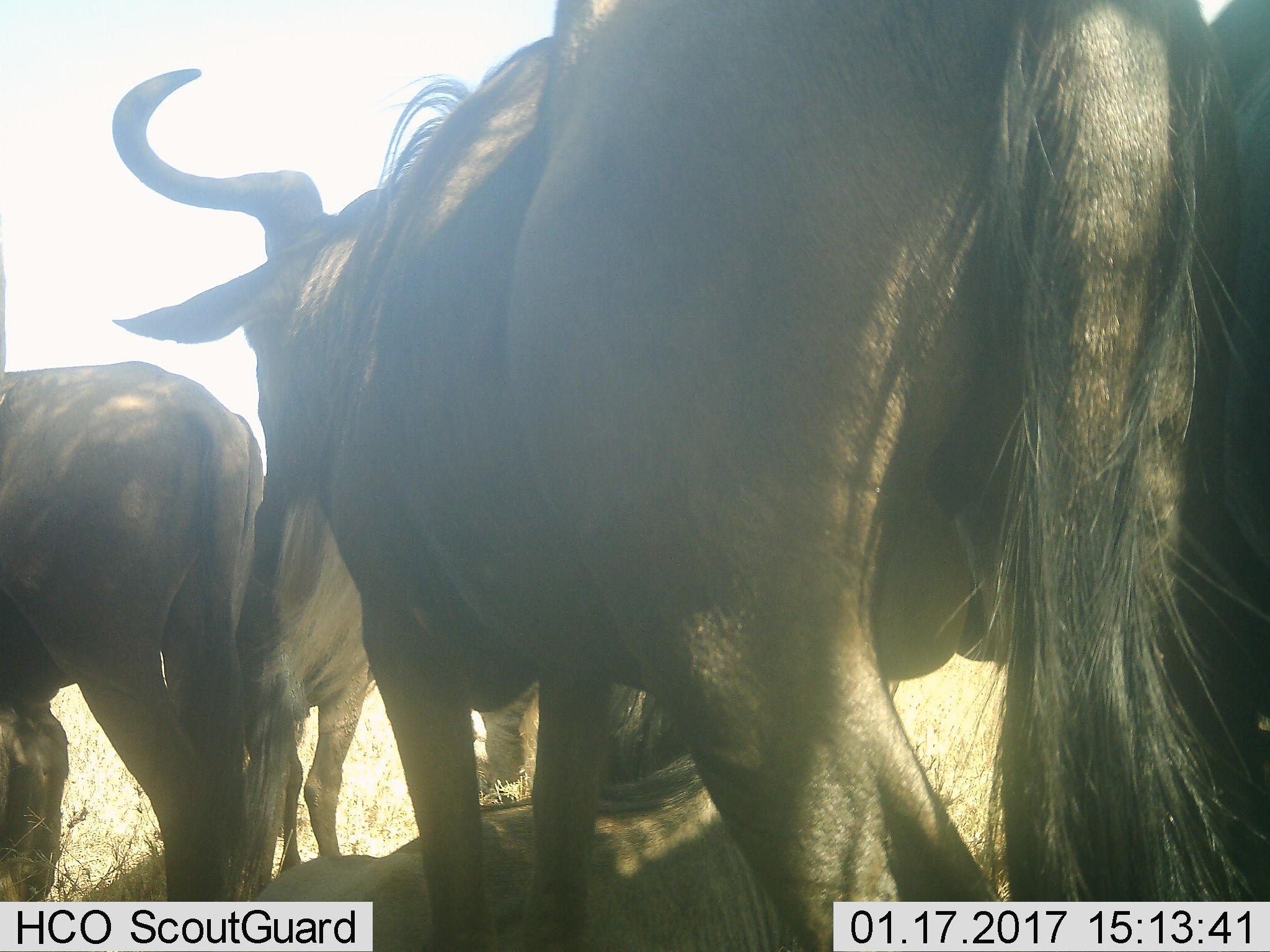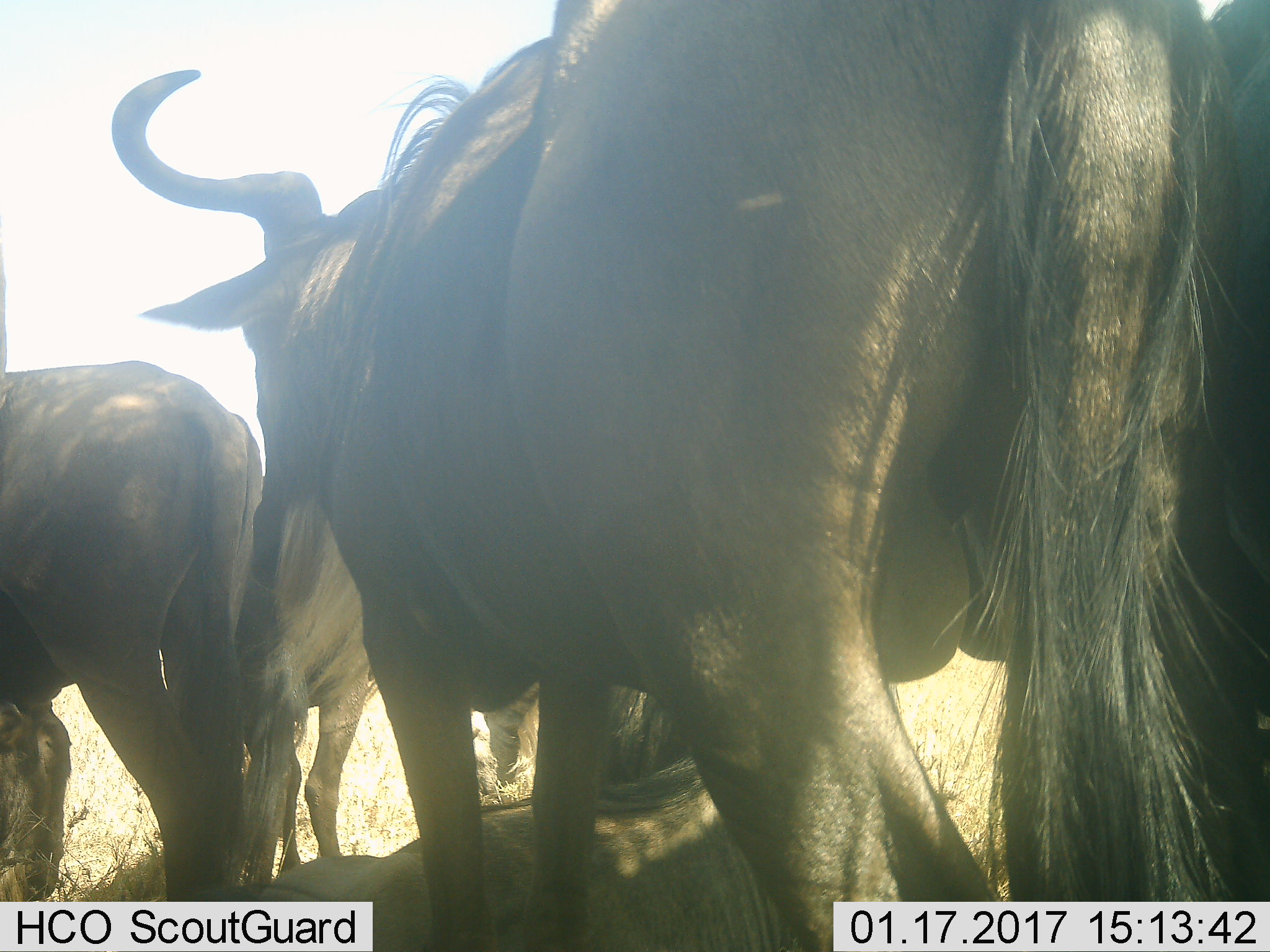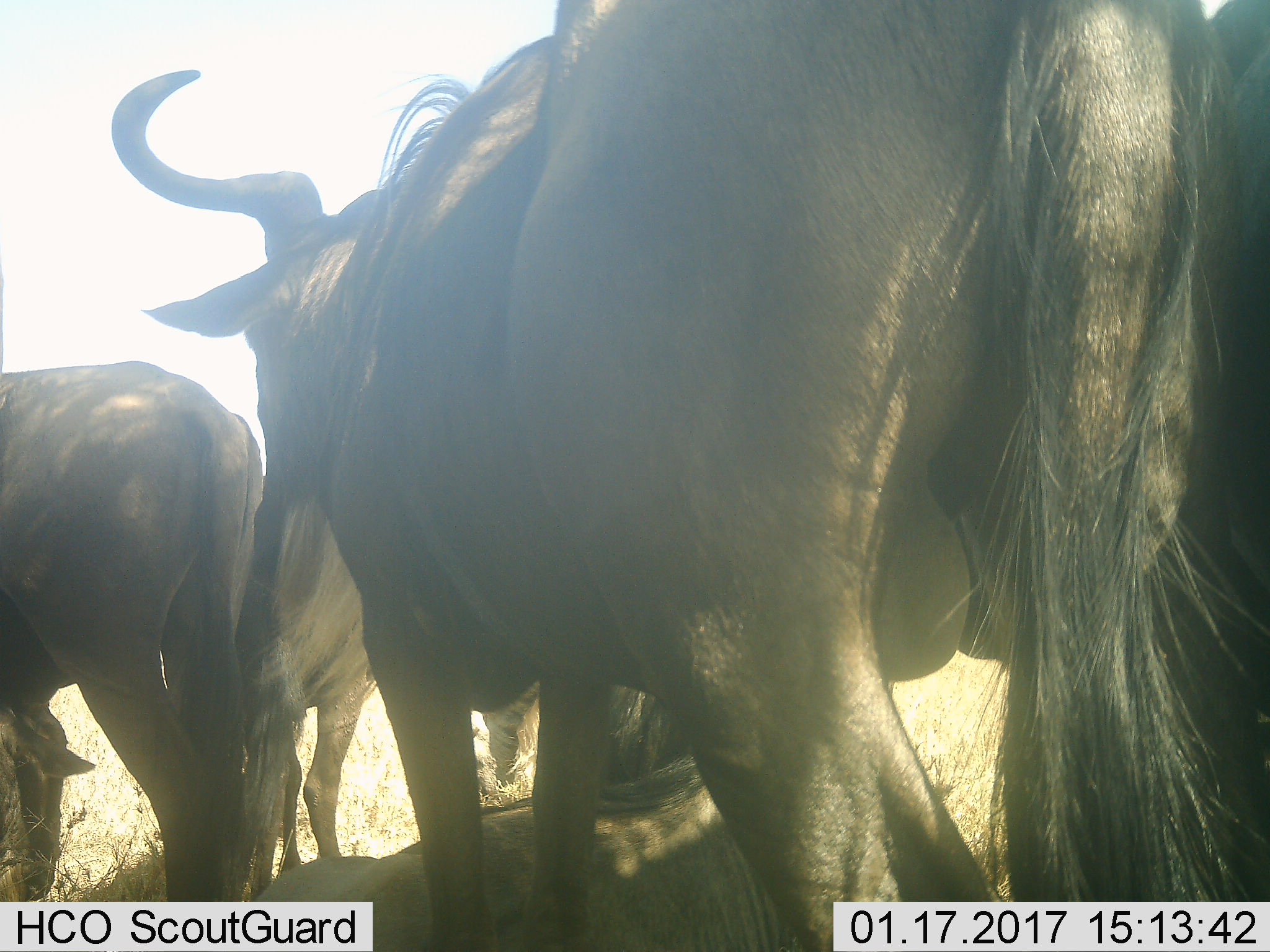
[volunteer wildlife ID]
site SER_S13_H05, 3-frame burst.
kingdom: Animalia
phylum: Chordata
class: Mammalia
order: Artiodactyla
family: Bovidae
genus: Connochaetes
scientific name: Connochaetes taurinus taurinus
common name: blue wildebeest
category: wildebeestblue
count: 4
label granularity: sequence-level